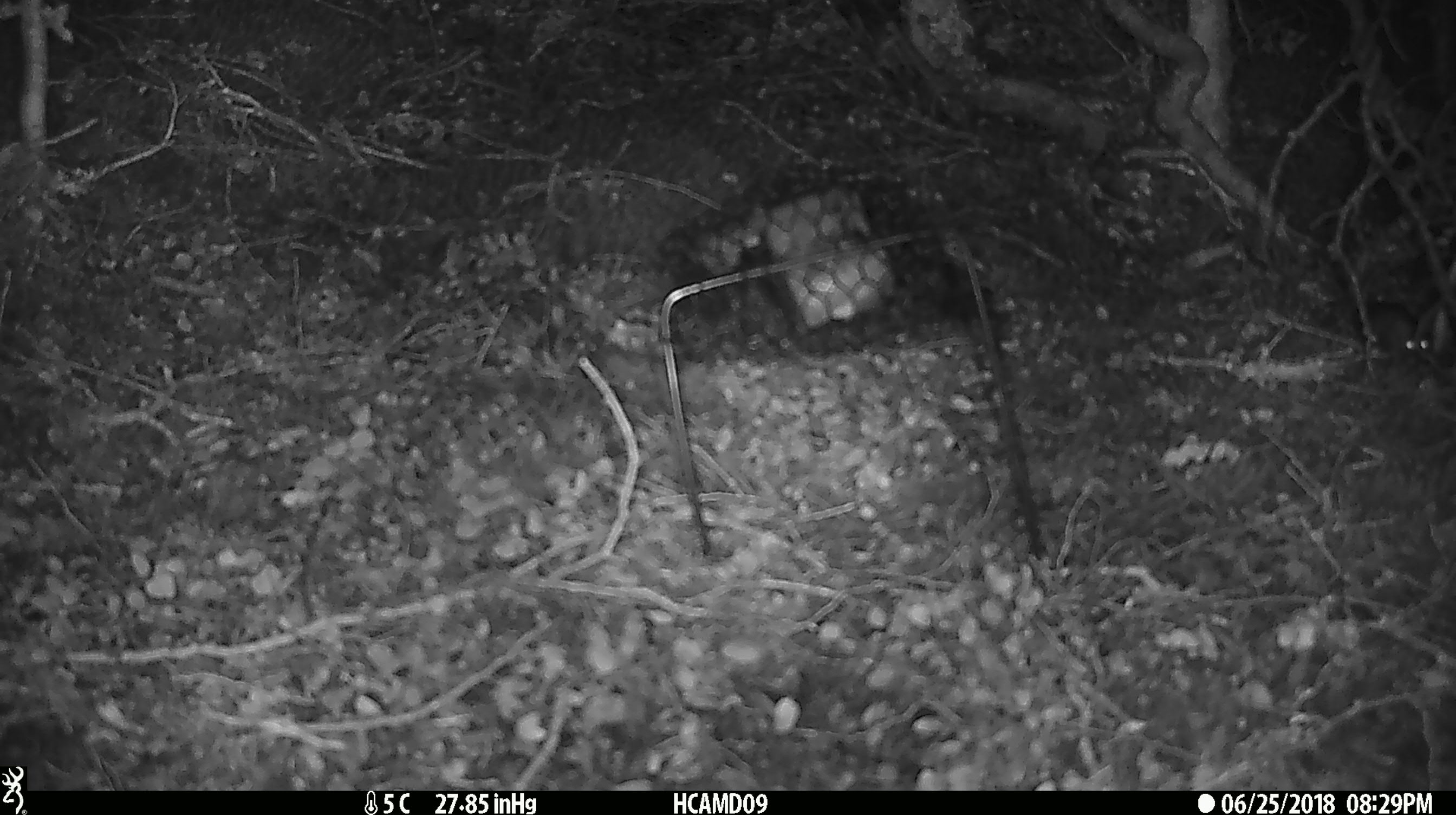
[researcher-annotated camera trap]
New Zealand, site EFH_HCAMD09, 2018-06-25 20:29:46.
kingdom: Animalia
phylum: Chordata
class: Mammalia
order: Rodentia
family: Muridae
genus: Mus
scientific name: Mus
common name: mouse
Mouse (Mus).